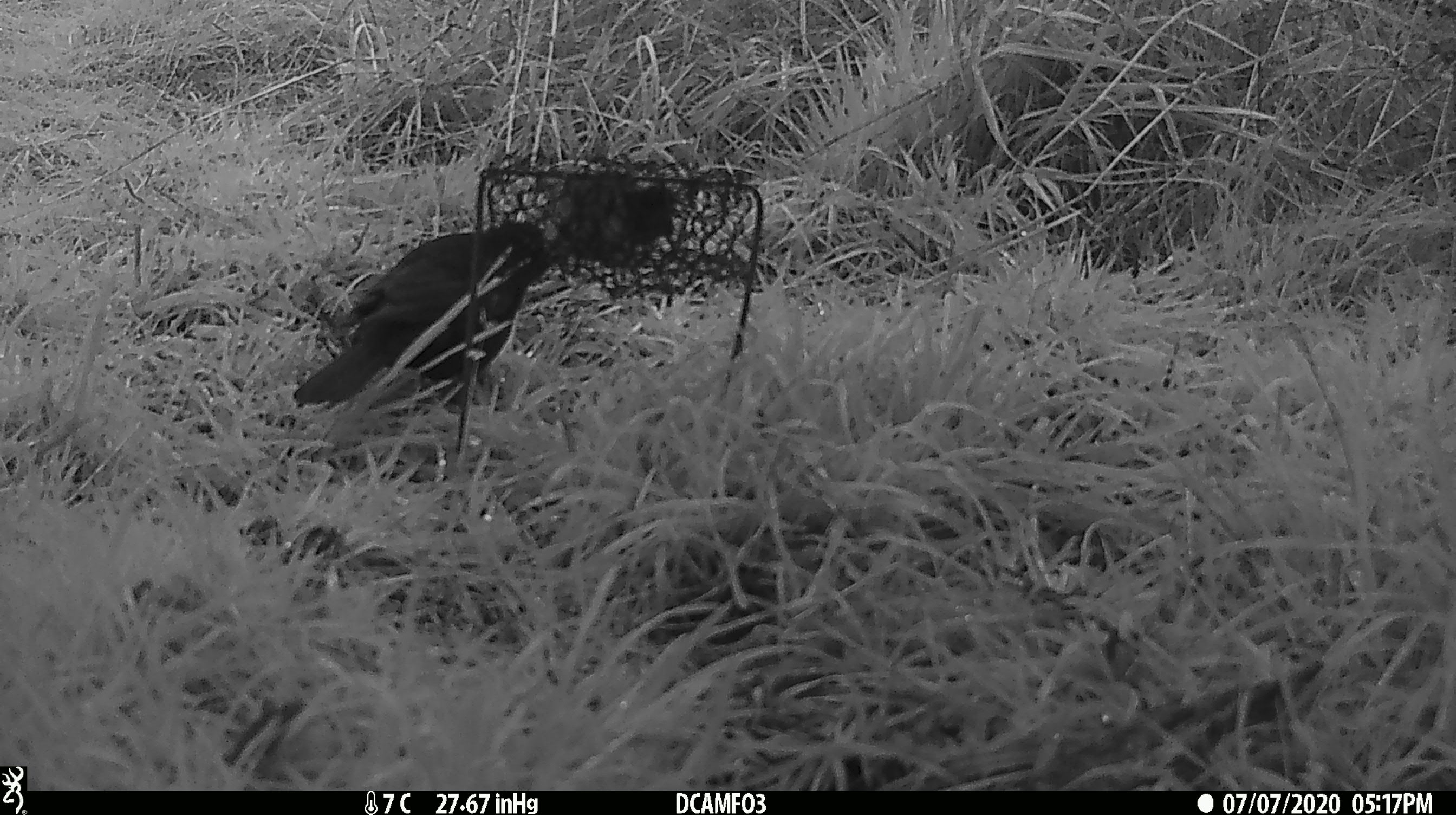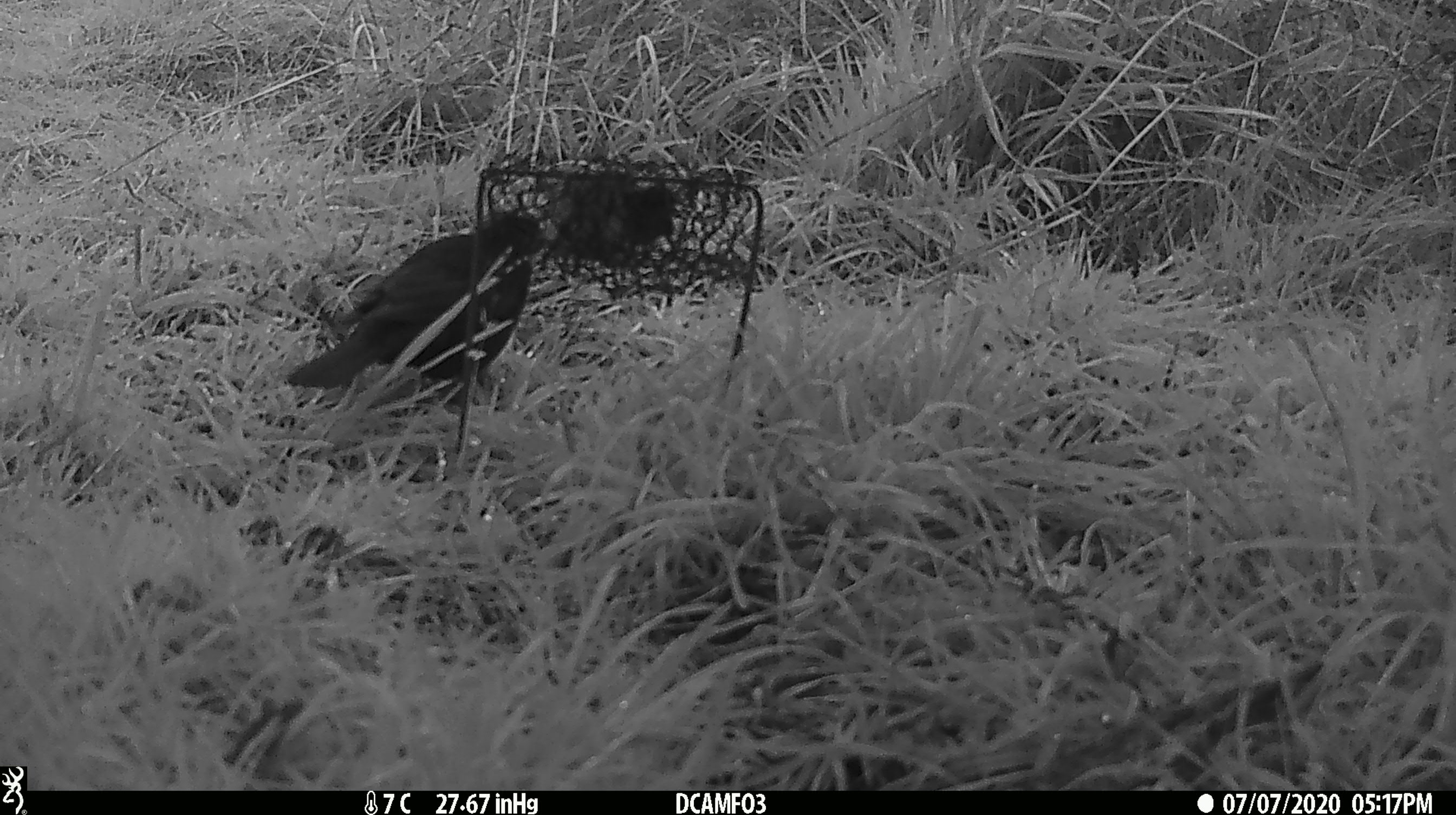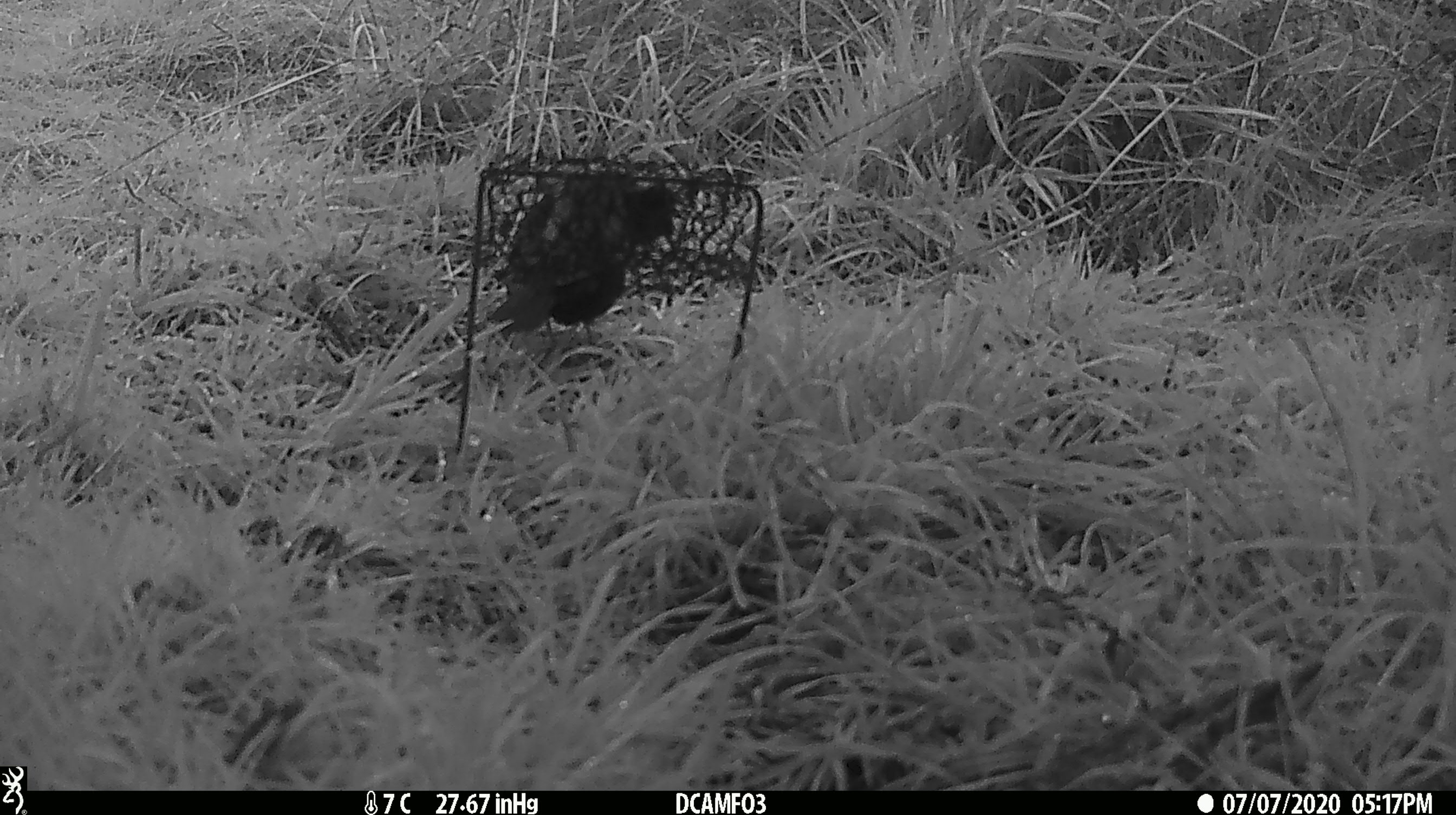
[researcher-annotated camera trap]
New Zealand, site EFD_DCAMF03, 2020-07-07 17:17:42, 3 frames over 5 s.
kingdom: Animalia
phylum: Chordata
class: Aves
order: Passeriformes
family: Turdidae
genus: Turdus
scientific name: Turdus merula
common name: eurasian blackbird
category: blackbird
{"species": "blackbird (eurasian blackbird) (Turdus merula)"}